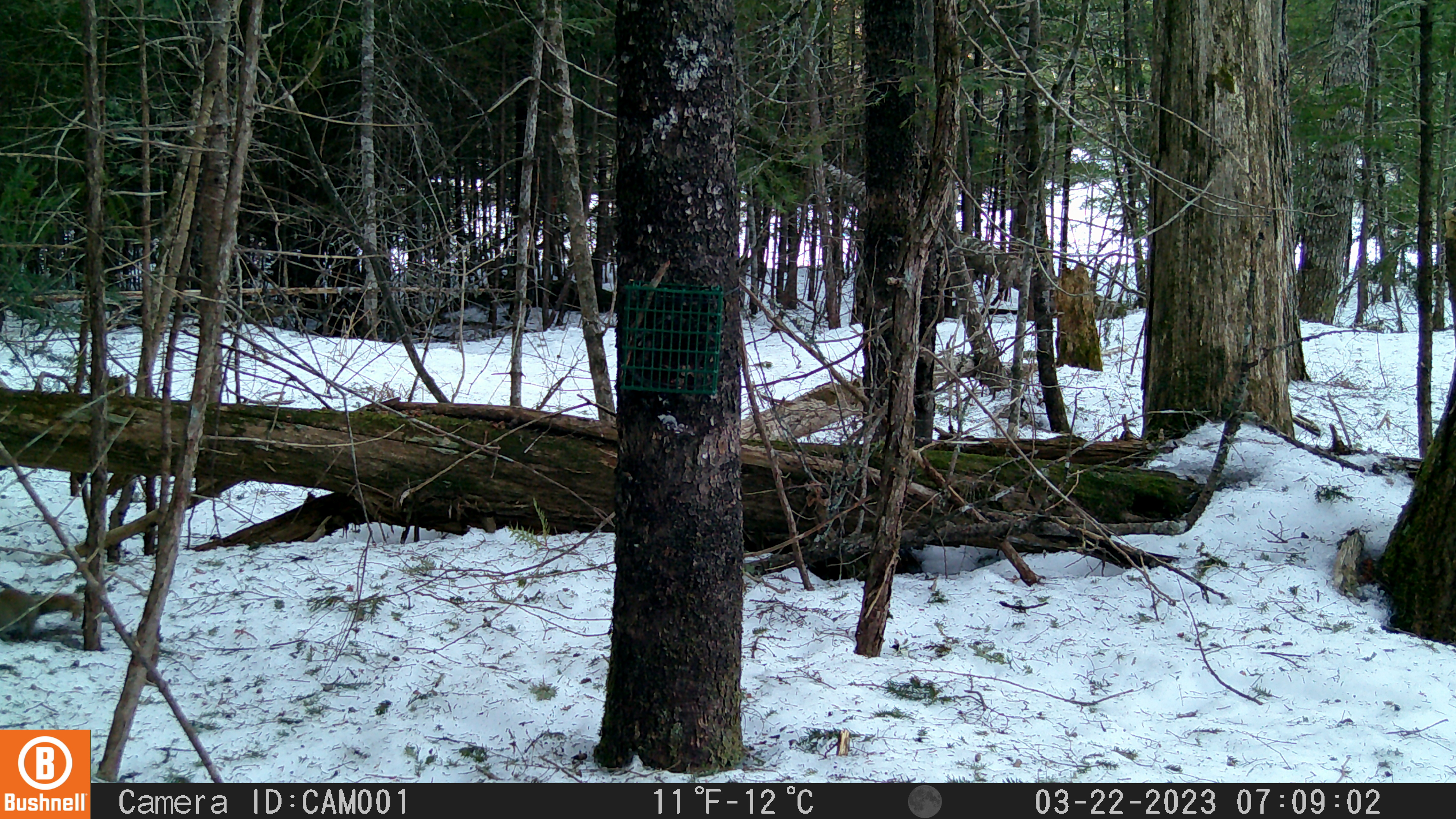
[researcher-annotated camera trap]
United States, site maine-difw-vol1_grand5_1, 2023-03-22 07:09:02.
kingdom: Animalia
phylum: Chordata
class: Mammalia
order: Rodentia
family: Sciuridae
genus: Tamiasciurus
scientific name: Tamiasciurus hudsonicus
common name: red squirrel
Red squirrel (Tamiasciurus hudsonicus).